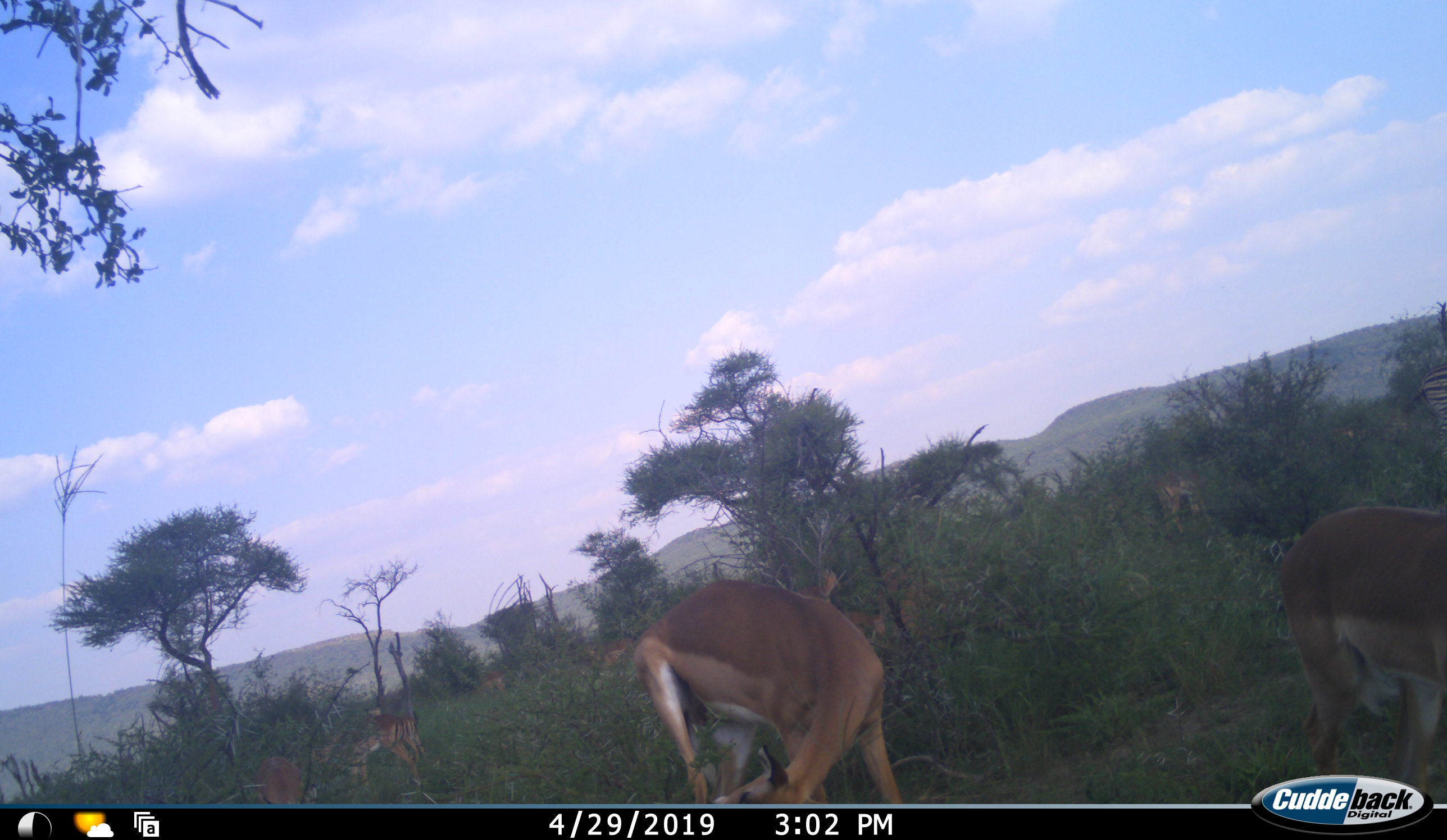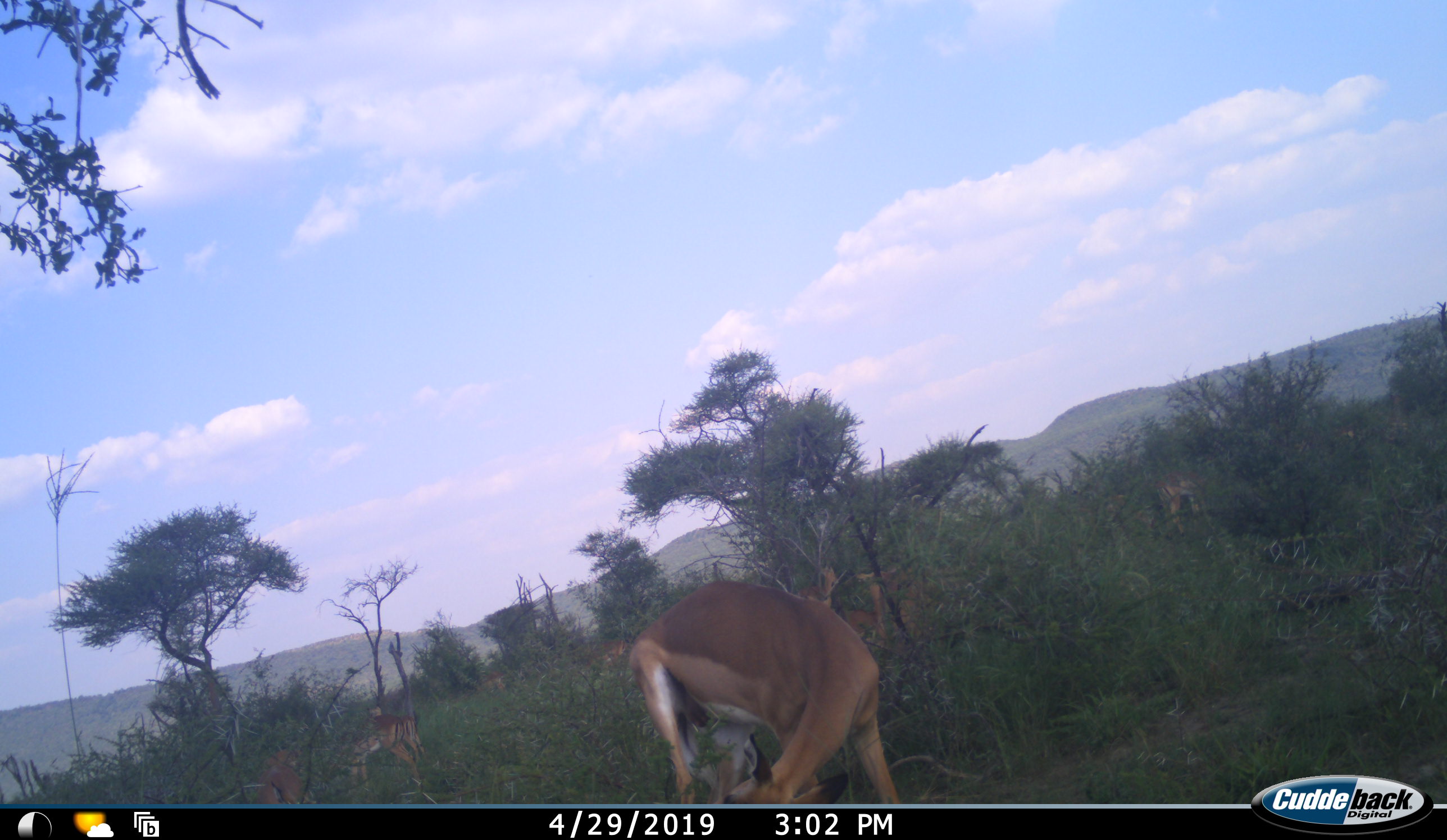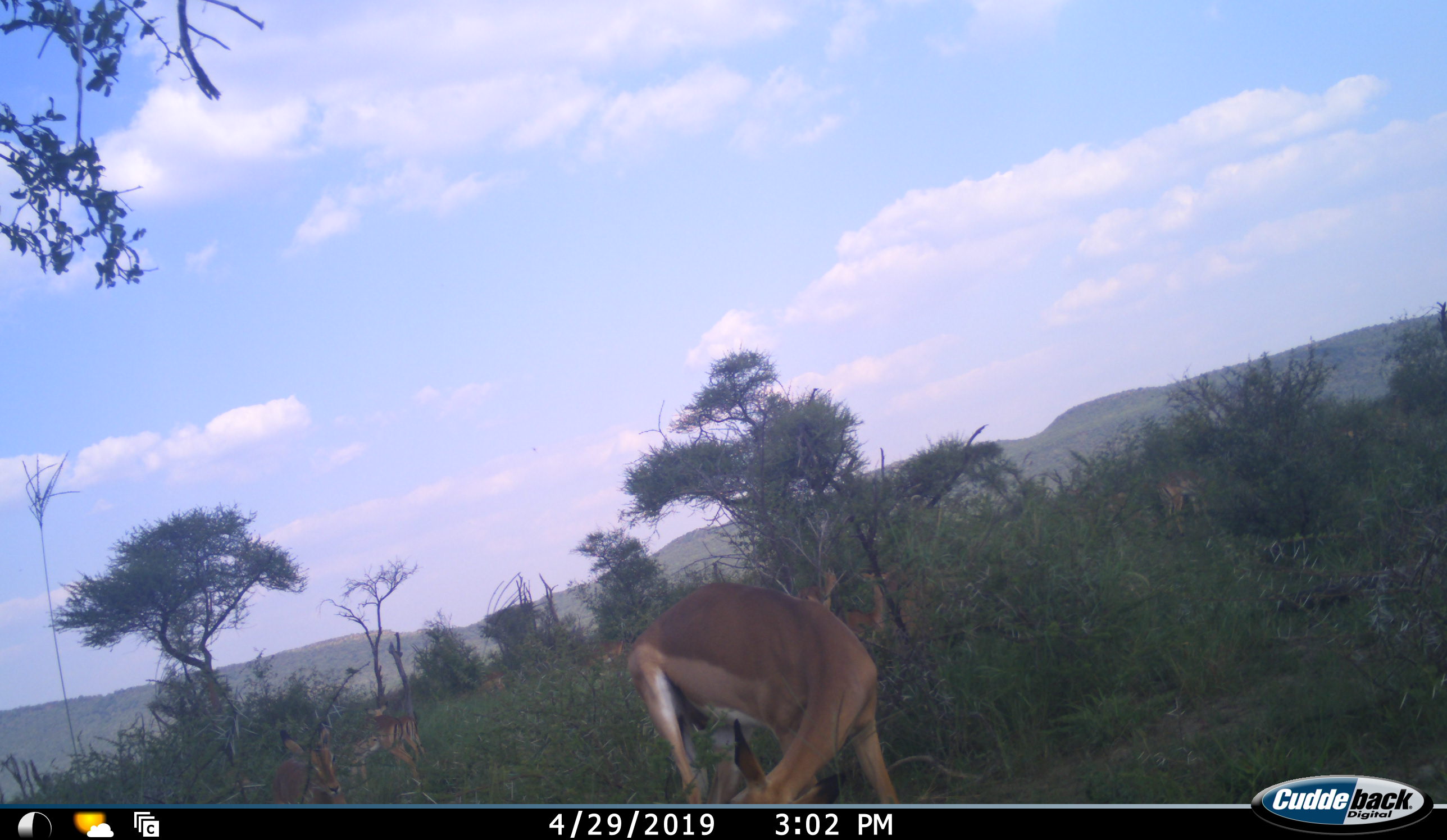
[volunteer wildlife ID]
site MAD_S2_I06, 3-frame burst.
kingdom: Animalia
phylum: Chordata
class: Mammalia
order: Artiodactyla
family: Bovidae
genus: Aepyceros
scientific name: Aepyceros melampus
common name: impala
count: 7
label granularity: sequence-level